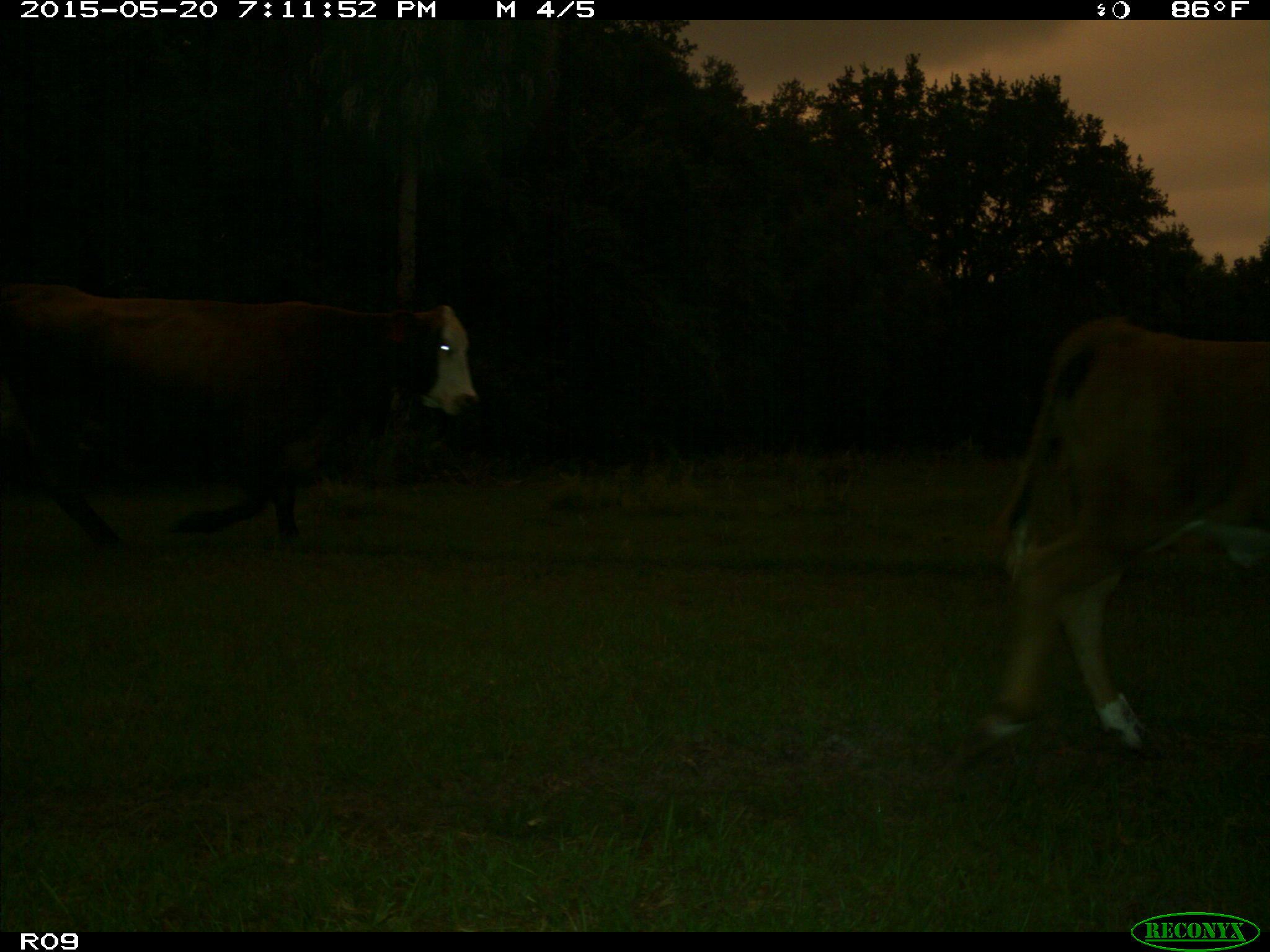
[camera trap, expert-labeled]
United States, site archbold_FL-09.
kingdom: Animalia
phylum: Chordata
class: Mammalia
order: Artiodactyla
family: Bovidae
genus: Bos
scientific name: Bos taurus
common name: domestic cow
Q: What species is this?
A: Bos taurus (domestic cow).